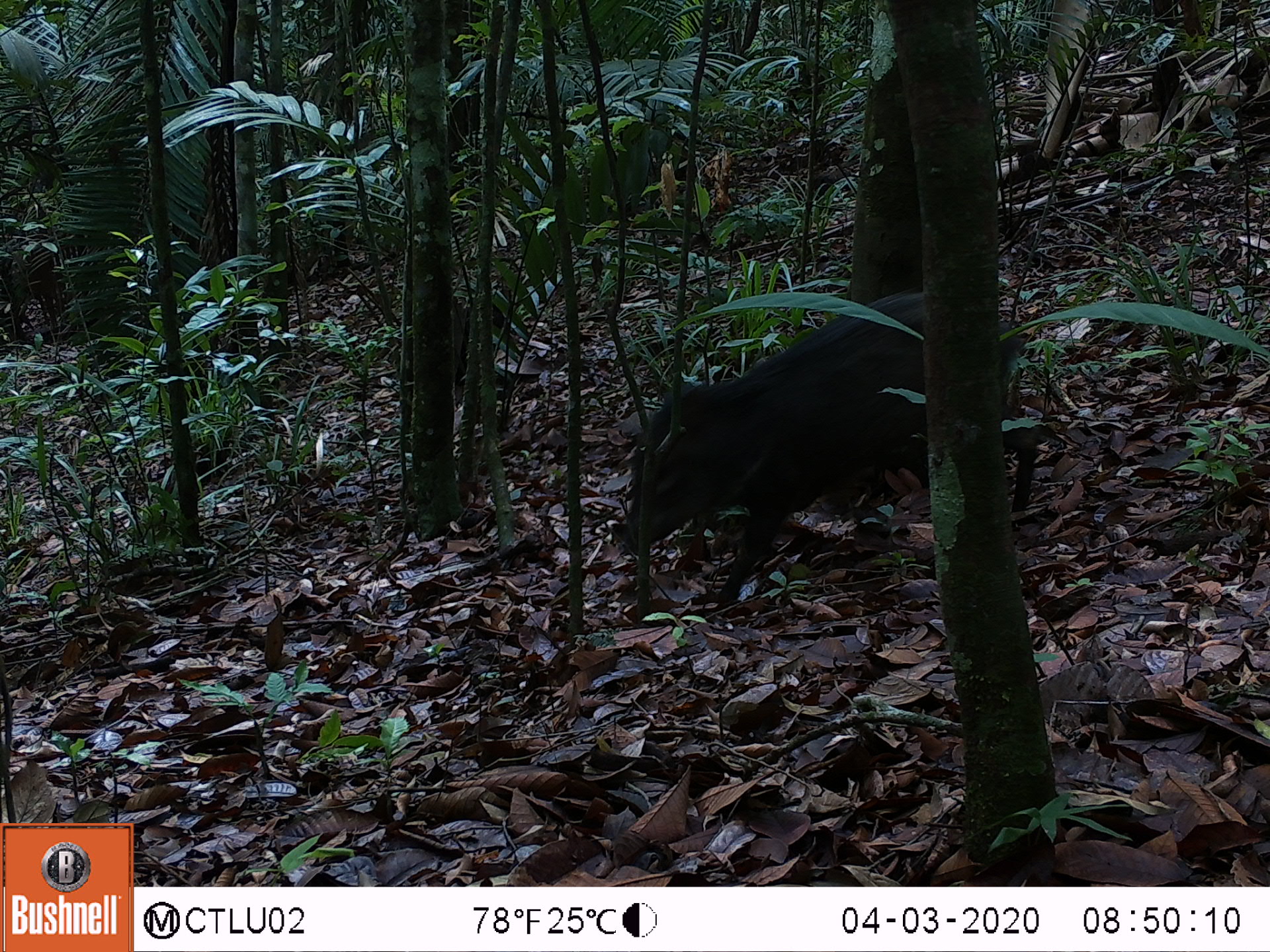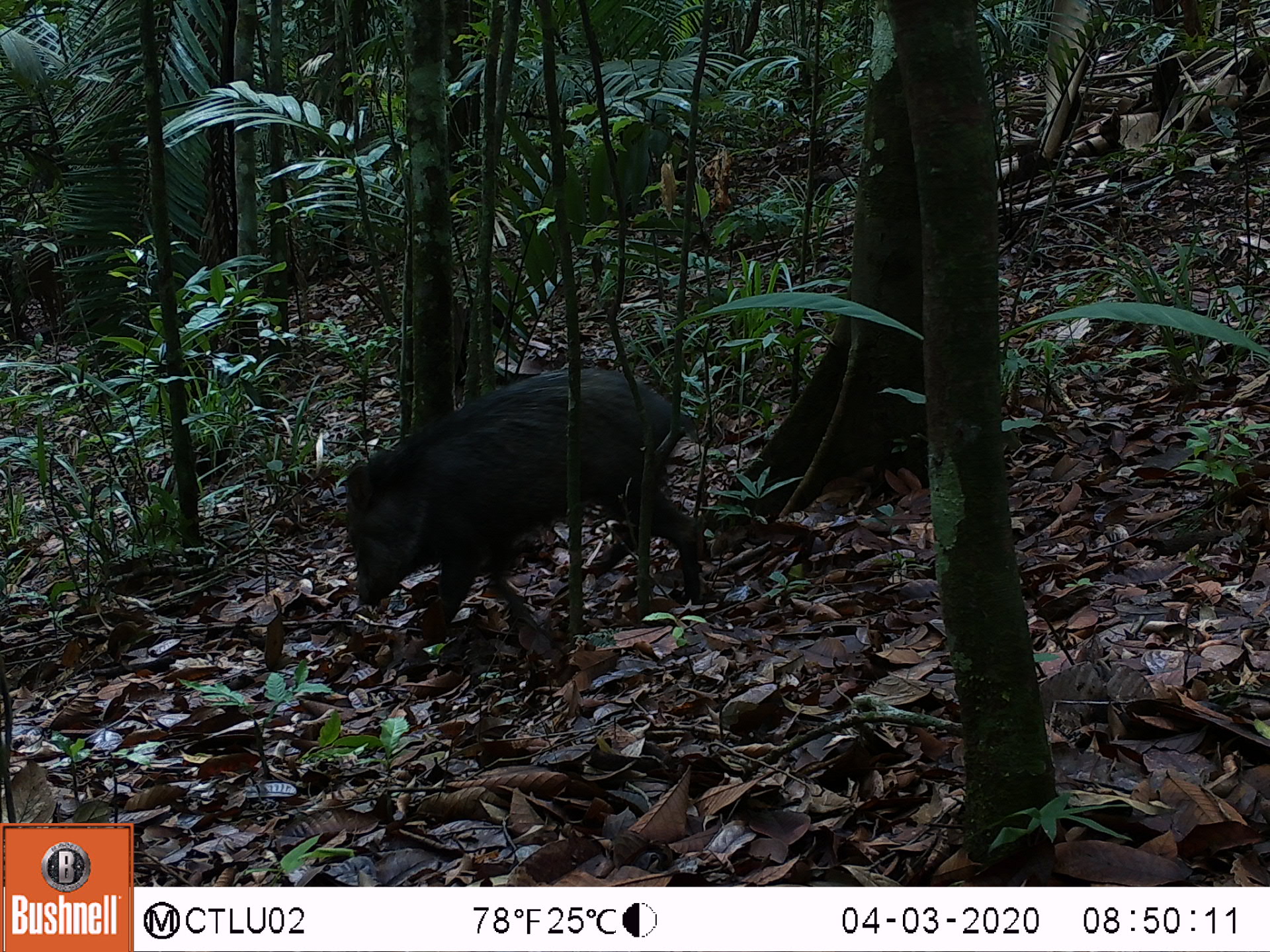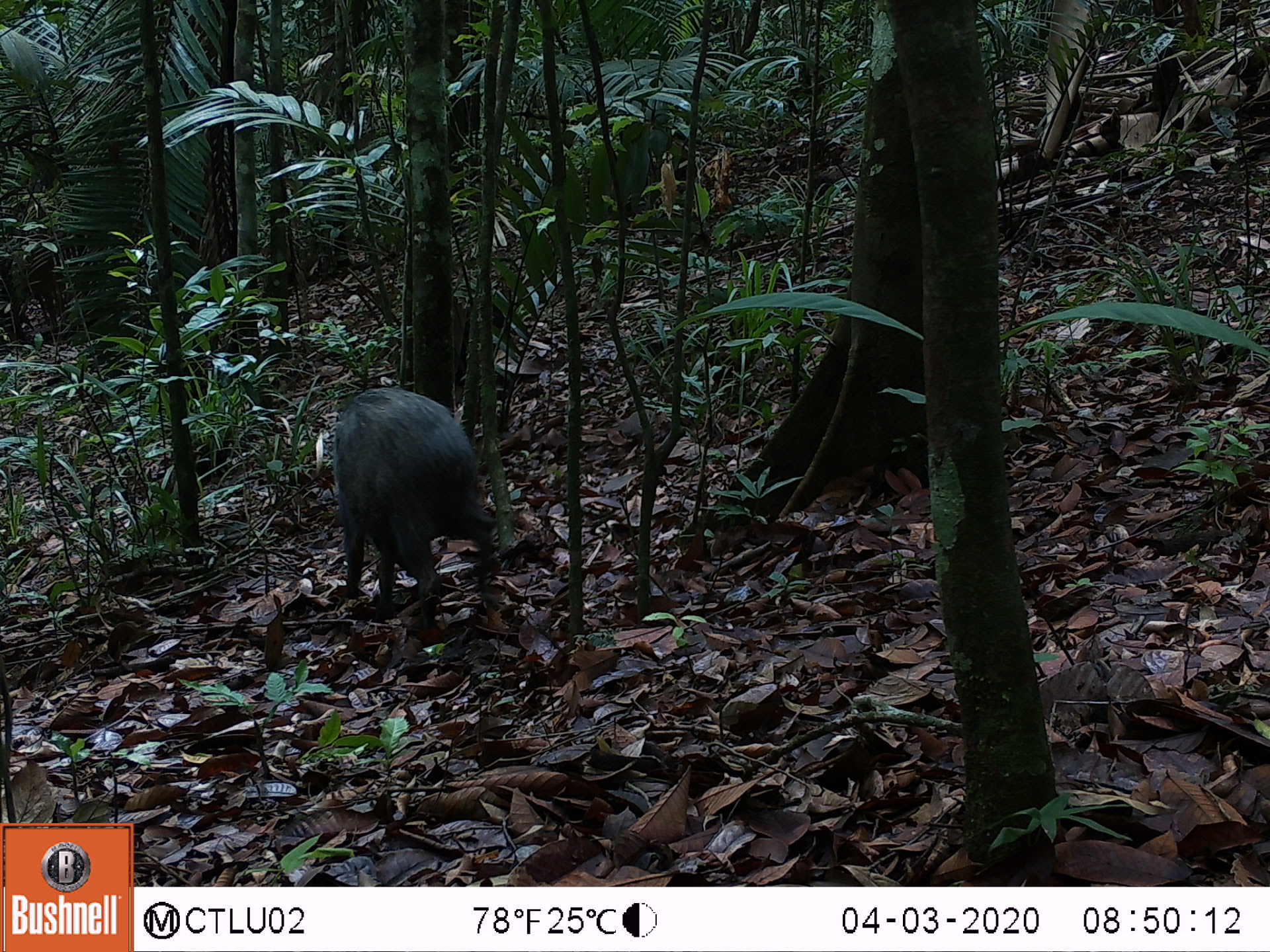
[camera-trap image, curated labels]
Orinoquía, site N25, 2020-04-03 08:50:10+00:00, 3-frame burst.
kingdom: Animalia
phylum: Chordata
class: Mammalia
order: Artiodactyla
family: Tayassuidae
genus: Pecari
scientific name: Pecari tajacu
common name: collared peccary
Collared peccary (Pecari tajacu).